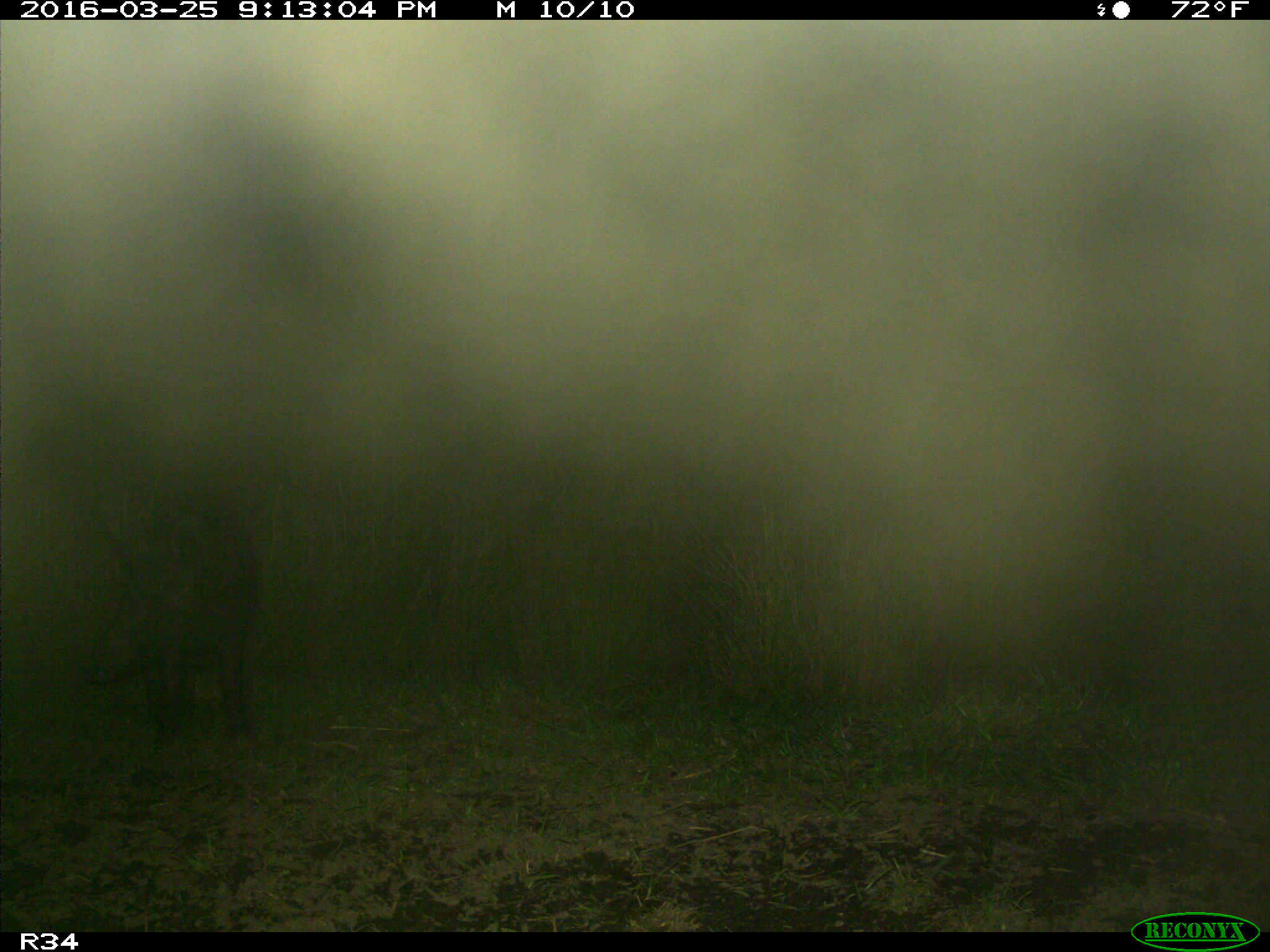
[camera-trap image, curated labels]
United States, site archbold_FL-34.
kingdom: Animalia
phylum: Chordata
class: Mammalia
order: Artiodactyla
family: Suidae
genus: Sus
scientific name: Sus scrofa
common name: wild boar